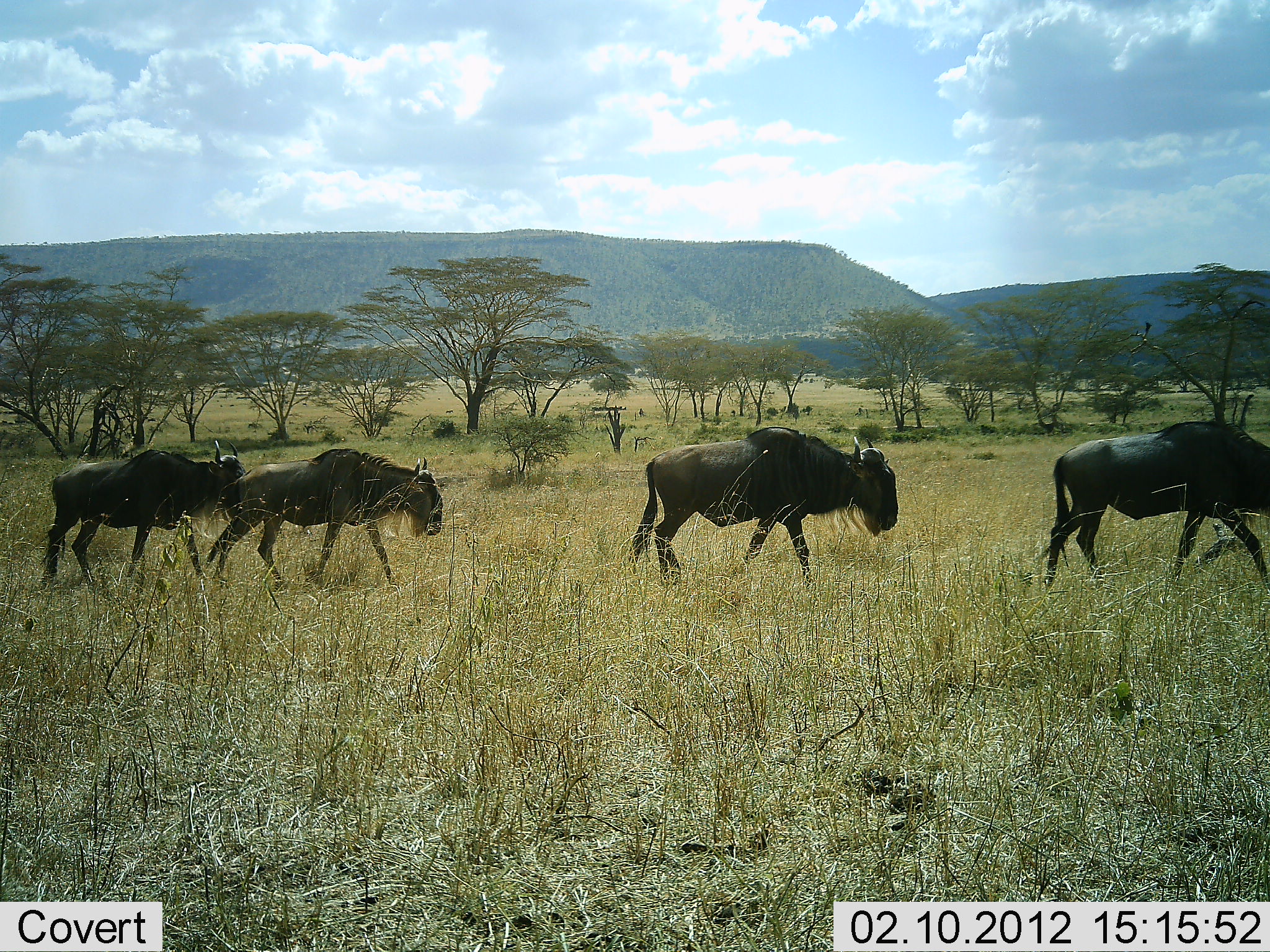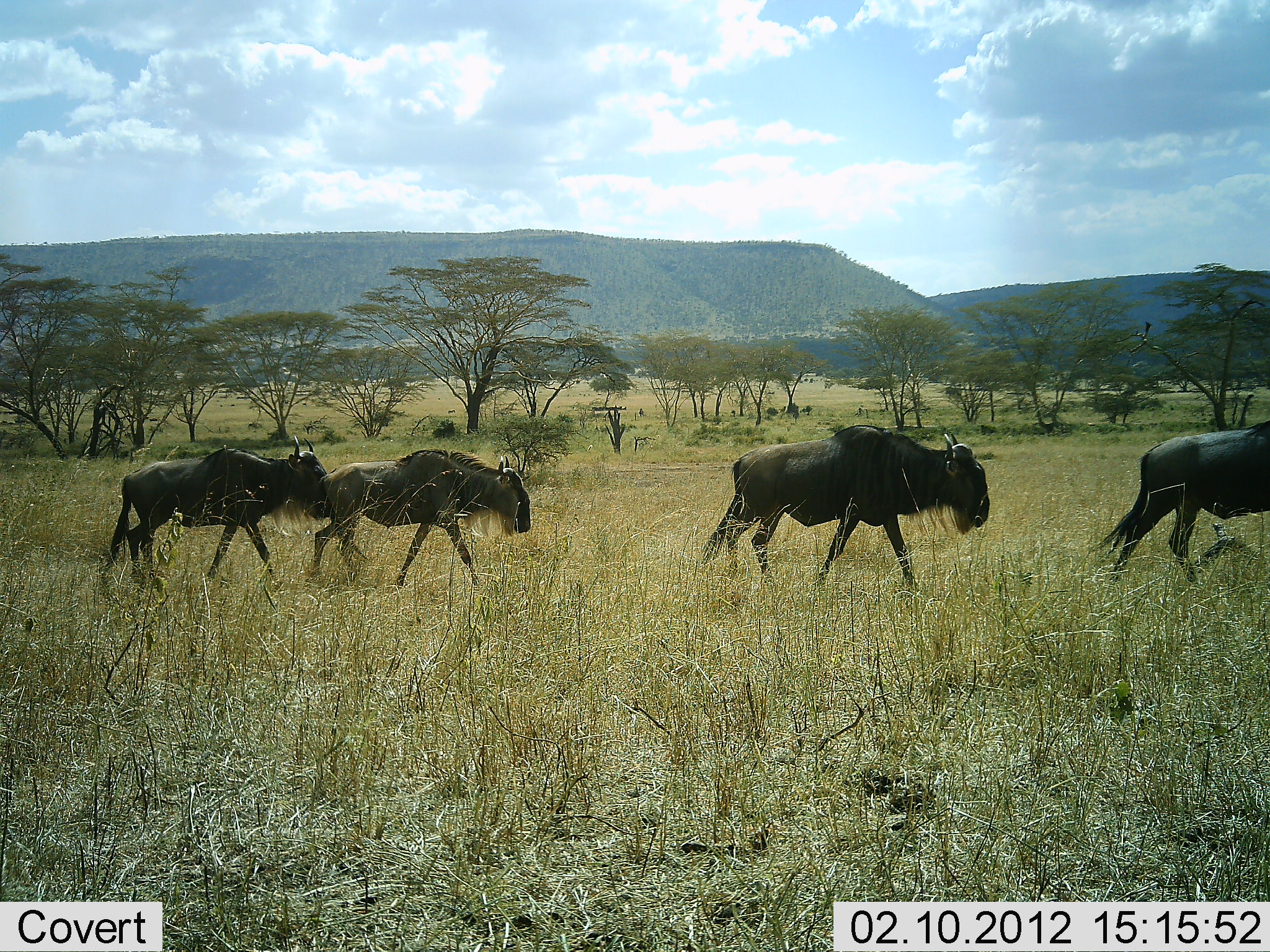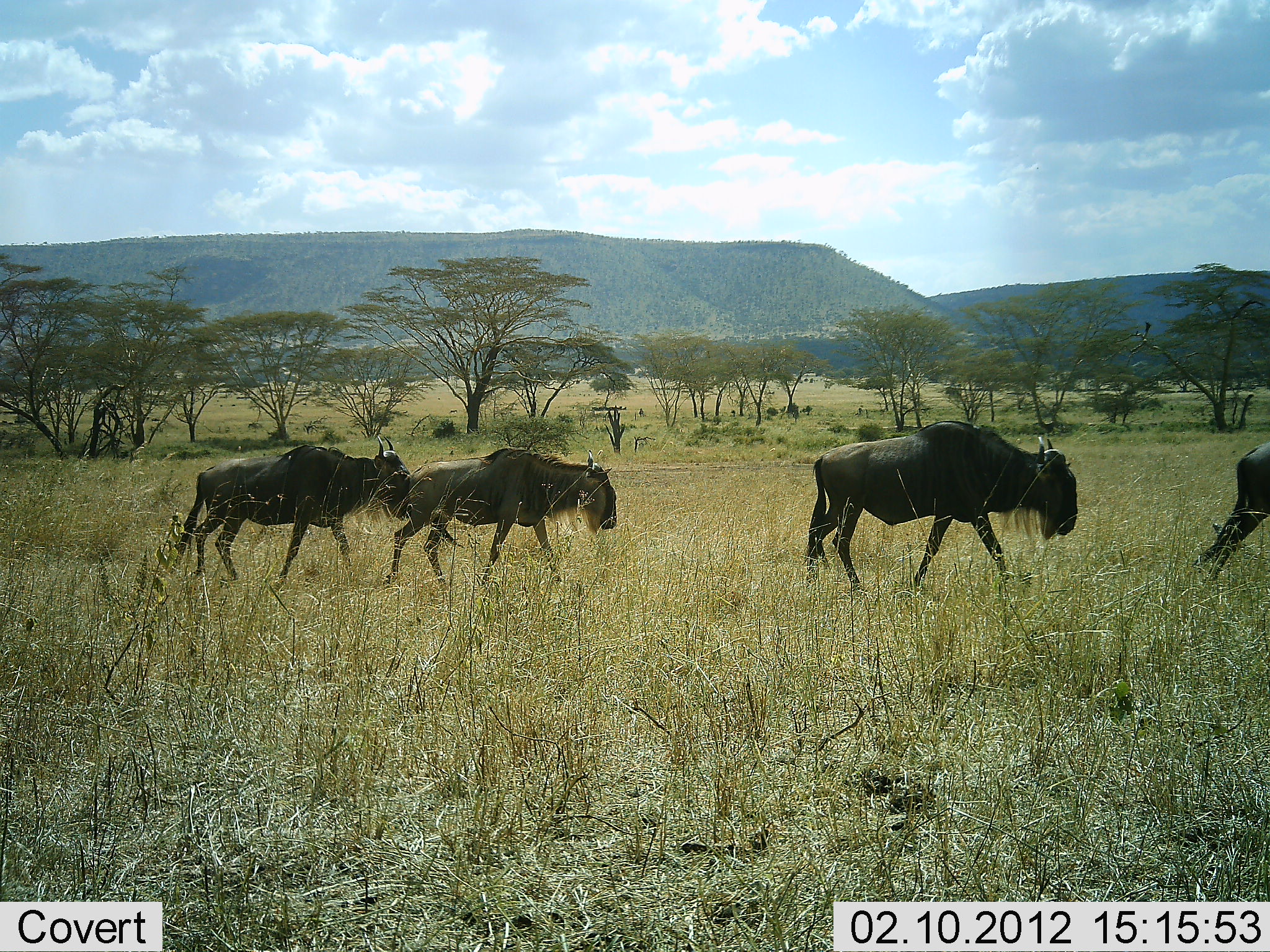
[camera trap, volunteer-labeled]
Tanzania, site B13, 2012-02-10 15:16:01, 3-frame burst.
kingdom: Animalia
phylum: Chordata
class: Mammalia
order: Artiodactyla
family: Bovidae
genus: Connochaetes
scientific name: Connochaetes taurinus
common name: blue wildebeest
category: wildebeest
Wildebeest (blue wildebeest) (Connochaetes taurinus), count 4. Behavior (volunteer vote fractions): standing 0%, resting 0%, moving 100%, interacting 0%. Young present (vote fraction): 7%. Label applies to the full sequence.